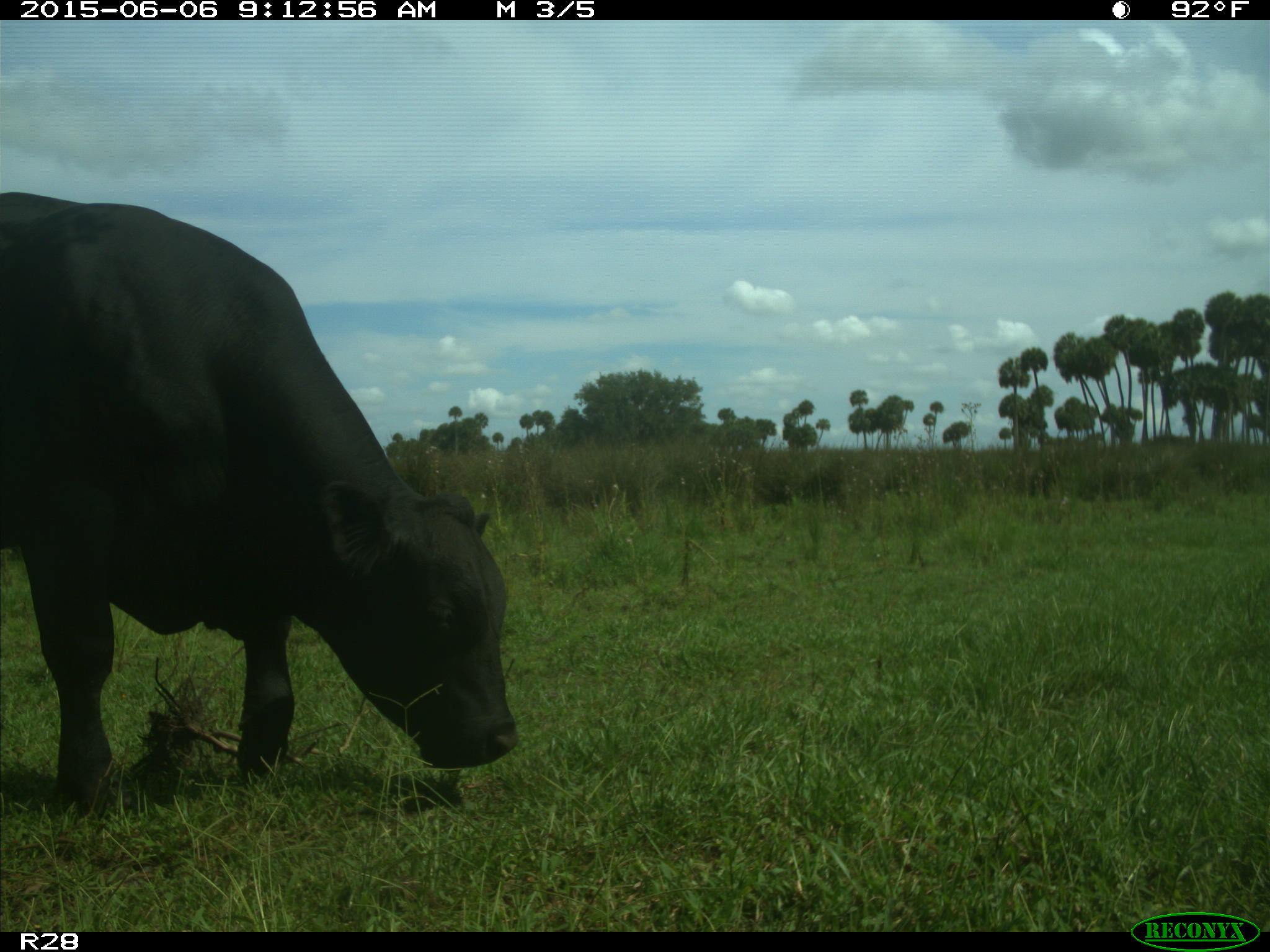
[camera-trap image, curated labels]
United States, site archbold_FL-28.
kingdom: Animalia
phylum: Chordata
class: Mammalia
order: Artiodactyla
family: Bovidae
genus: Bos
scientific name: Bos taurus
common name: domestic cow